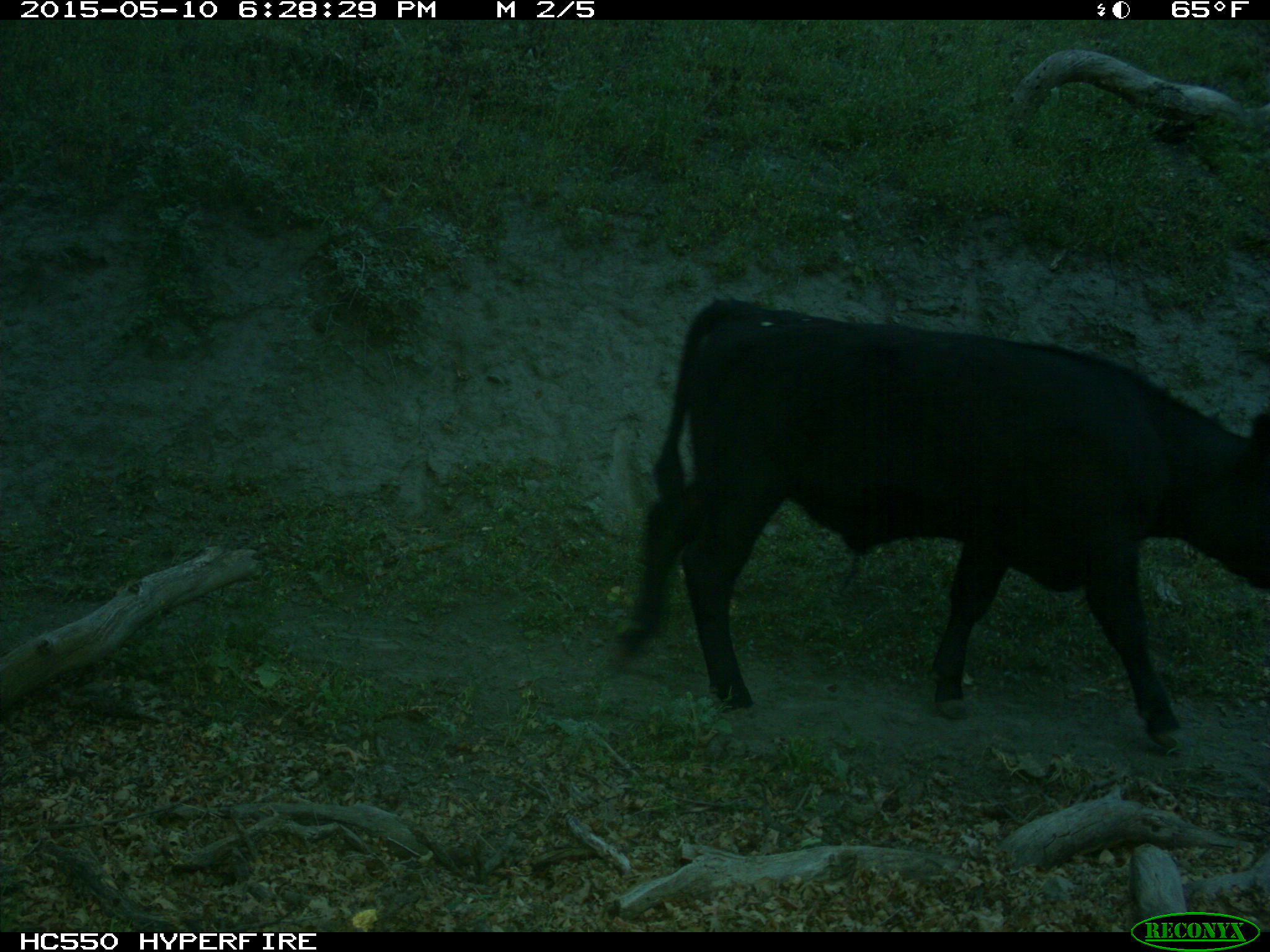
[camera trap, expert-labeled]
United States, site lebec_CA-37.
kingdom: Animalia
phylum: Chordata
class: Mammalia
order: Artiodactyla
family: Bovidae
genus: Bos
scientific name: Bos taurus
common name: domestic cow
Bos taurus (domestic cow).